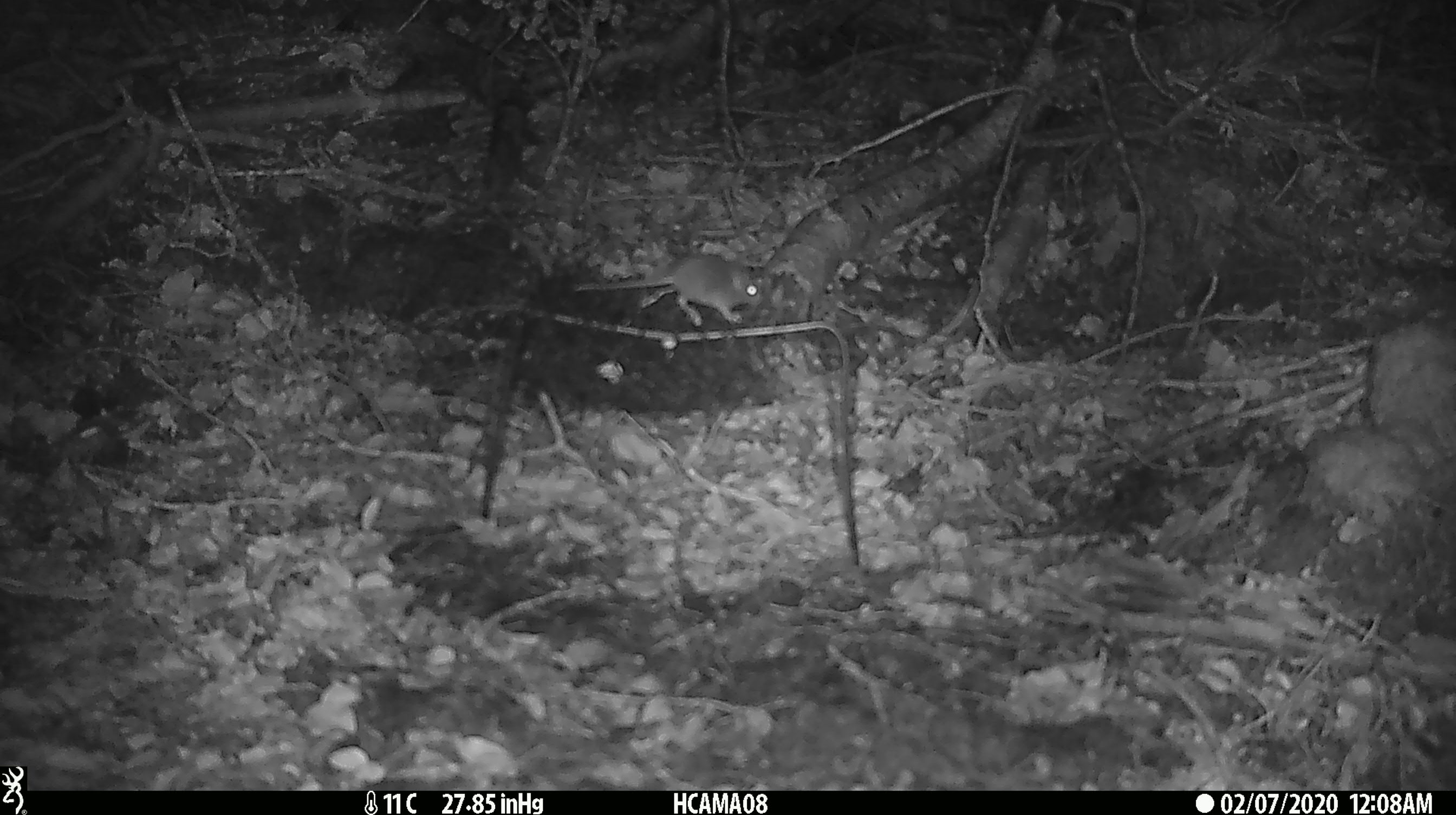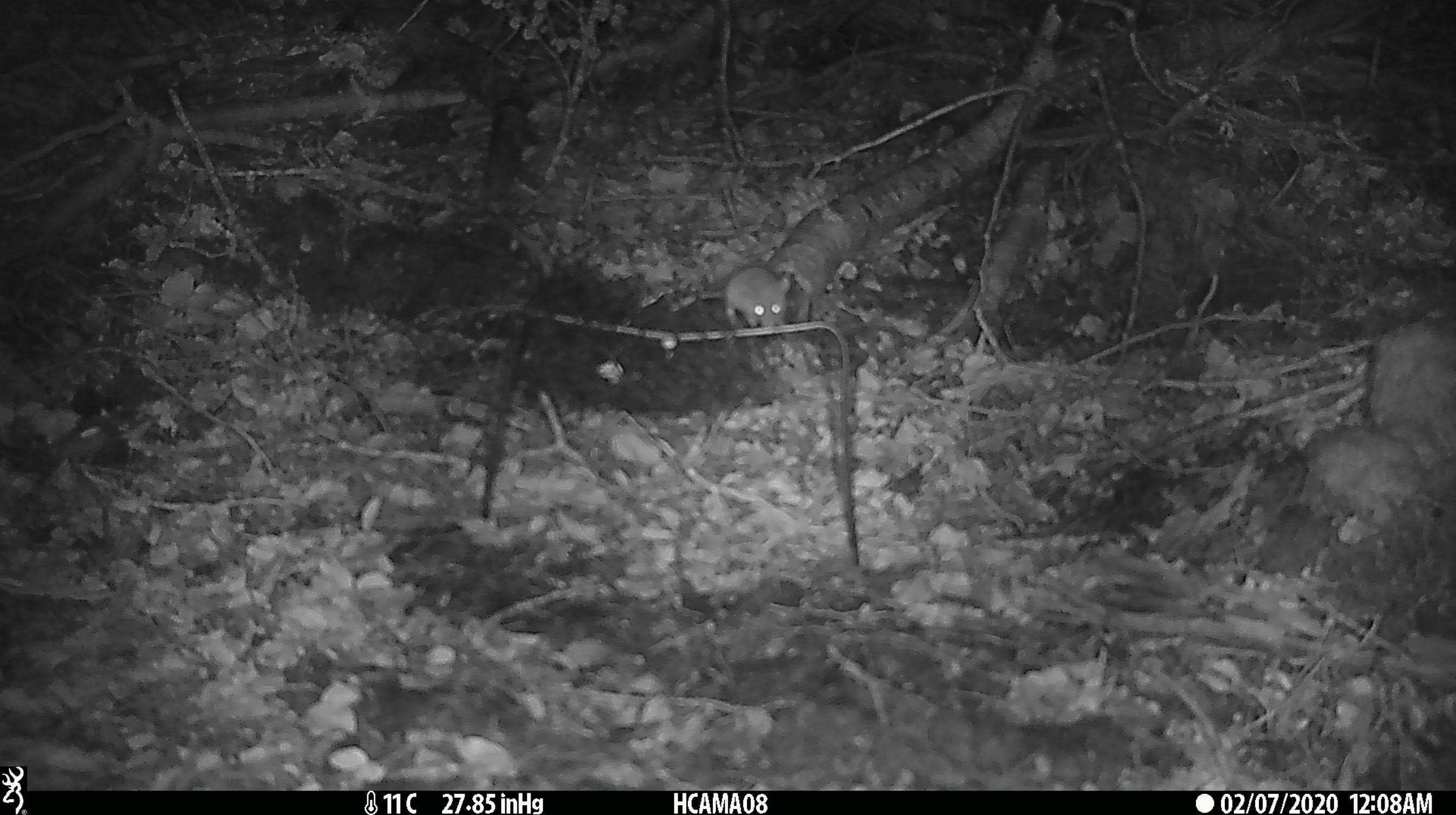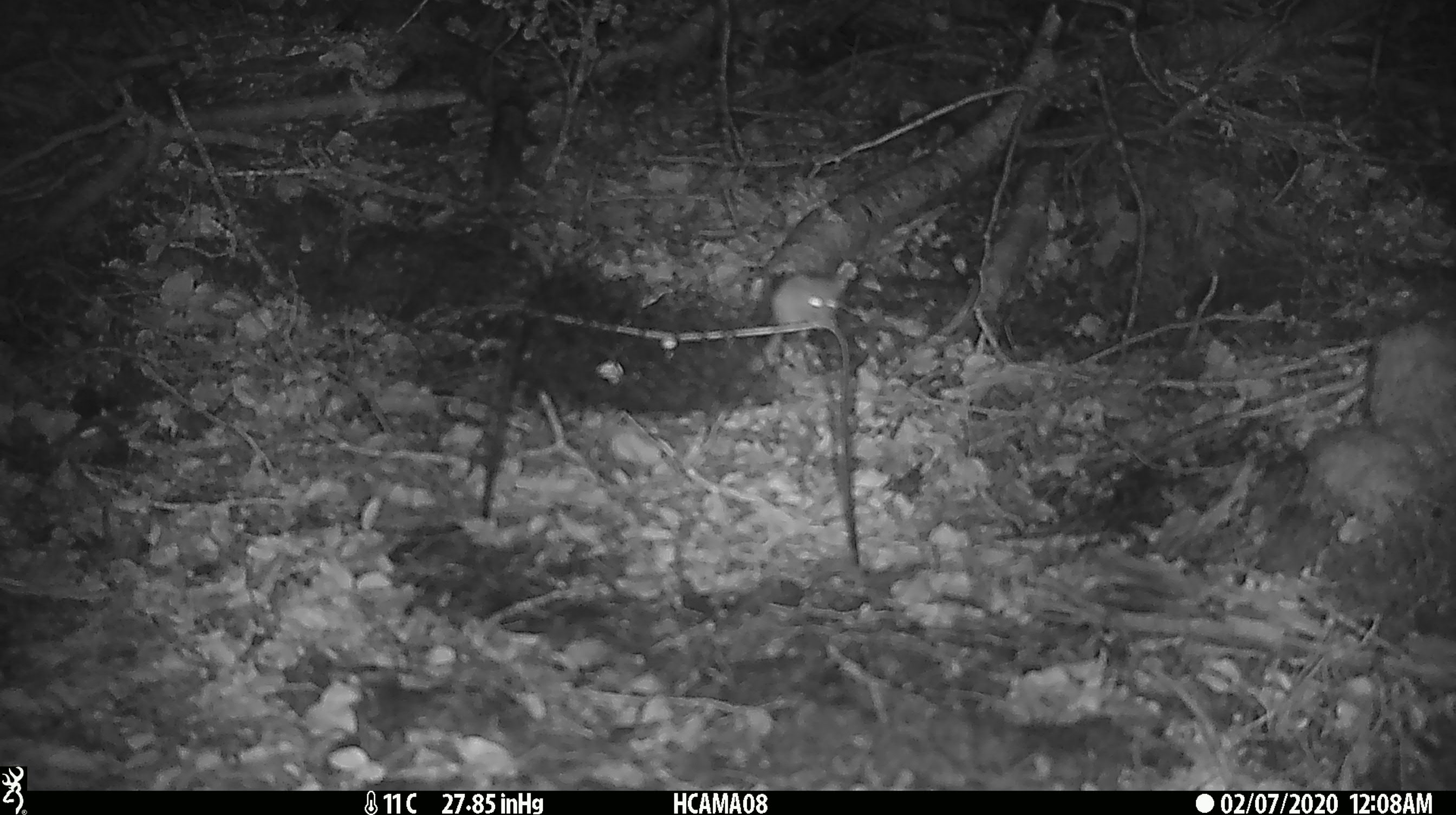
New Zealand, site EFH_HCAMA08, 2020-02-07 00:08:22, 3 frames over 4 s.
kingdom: Animalia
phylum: Chordata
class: Mammalia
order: Rodentia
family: Muridae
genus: Mus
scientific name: Mus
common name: mouse